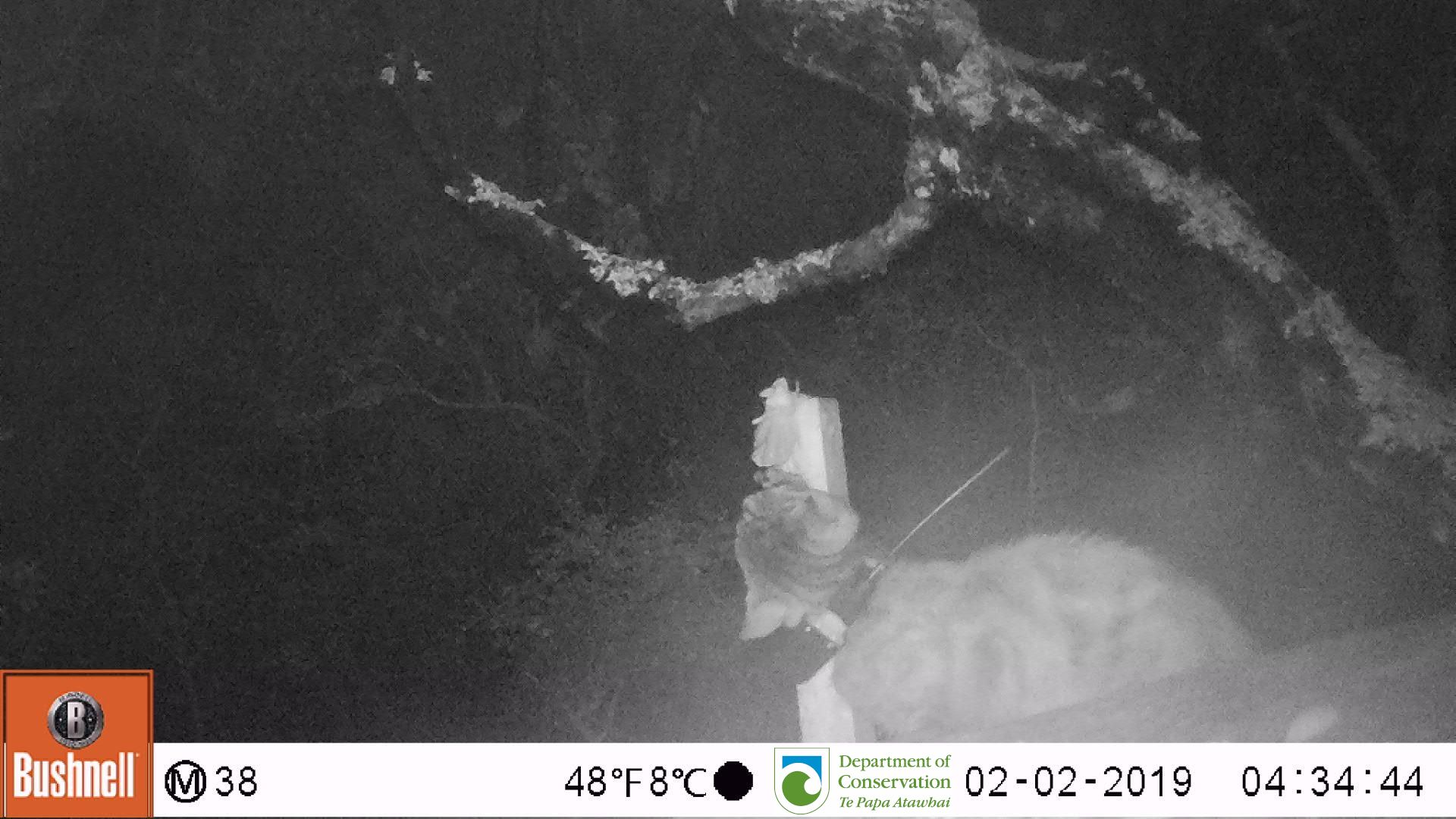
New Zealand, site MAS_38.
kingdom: Animalia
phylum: Chordata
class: Mammalia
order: Carnivora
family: Felidae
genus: Felis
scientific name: Felis catus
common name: domestic cat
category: cat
Cat (domestic cat) (Felis catus).